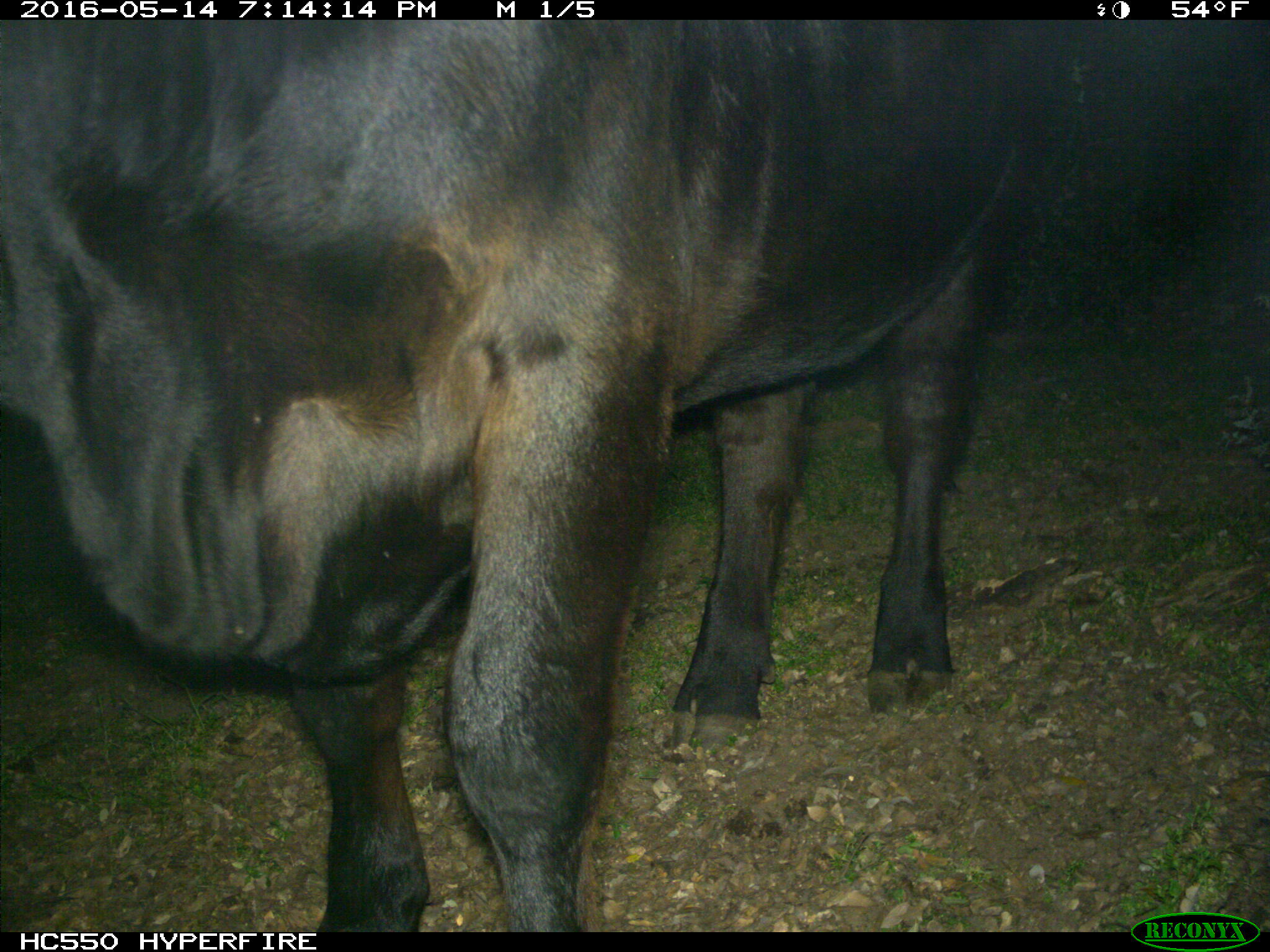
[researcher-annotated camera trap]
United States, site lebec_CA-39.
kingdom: Animalia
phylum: Chordata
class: Mammalia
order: Artiodactyla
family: Bovidae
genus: Bos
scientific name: Bos taurus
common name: domestic cow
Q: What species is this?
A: Bos taurus (domestic cow).